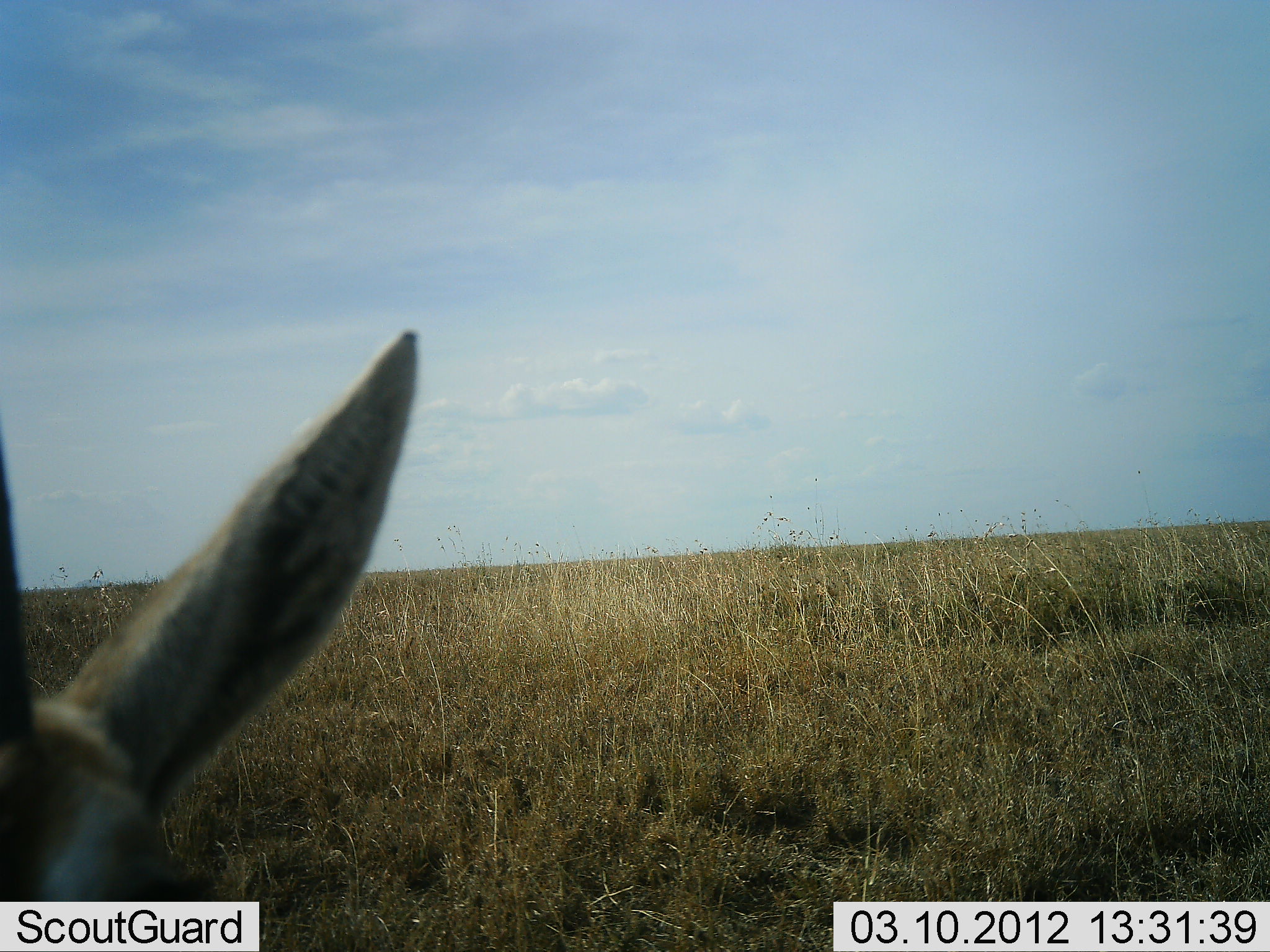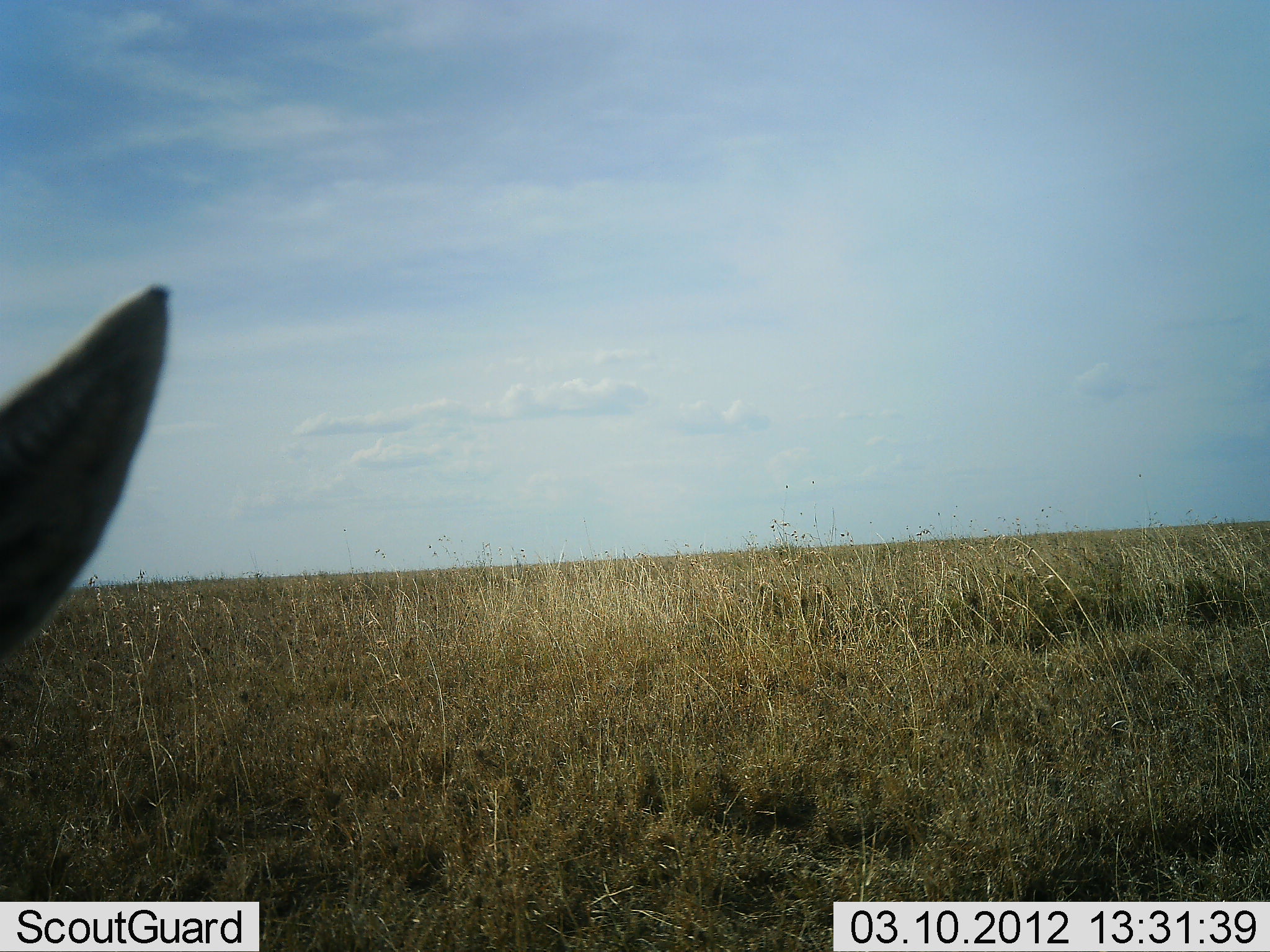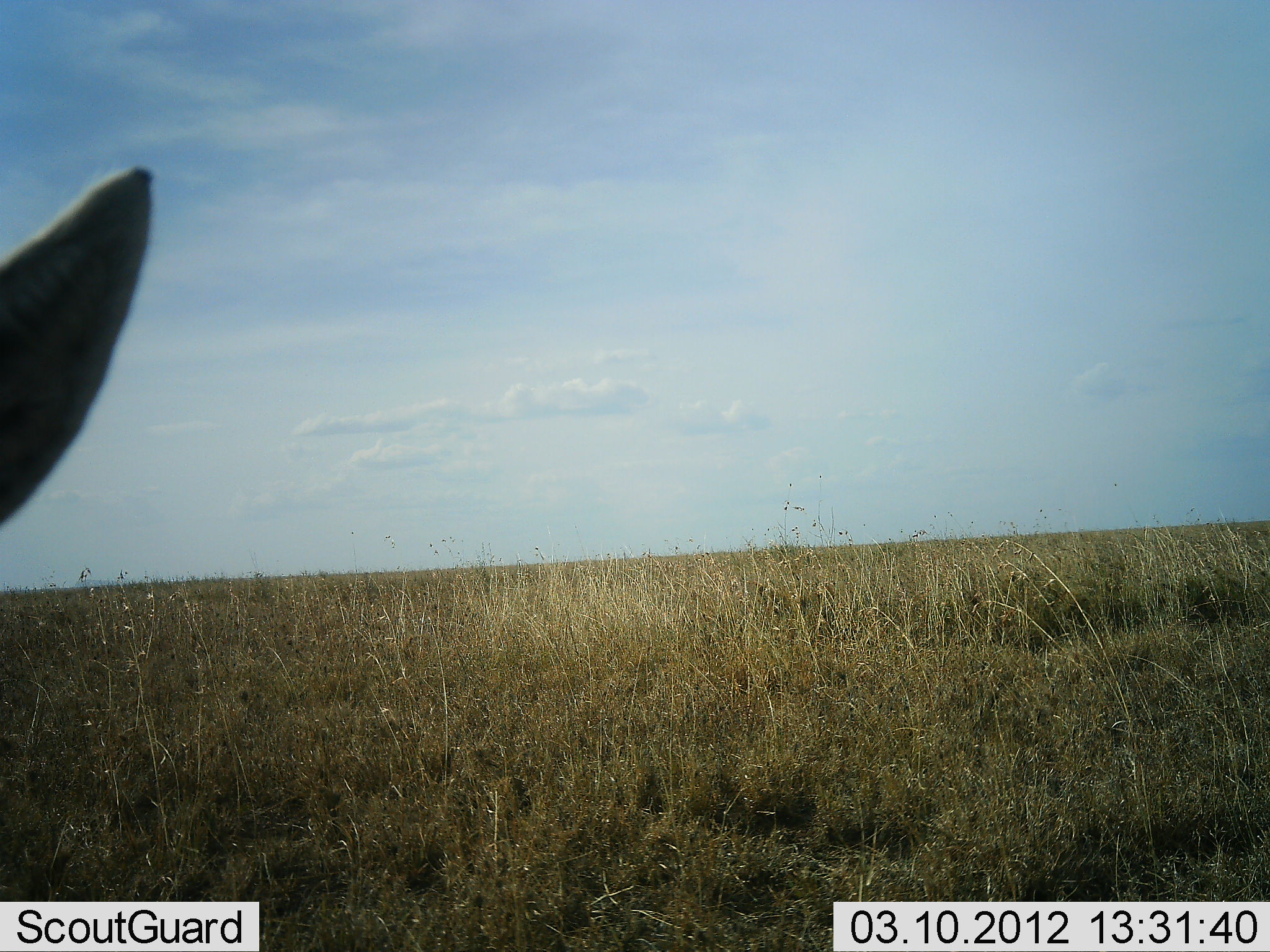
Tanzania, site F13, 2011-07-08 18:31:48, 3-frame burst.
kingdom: Animalia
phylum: Chordata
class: Mammalia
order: Artiodactyla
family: Bovidae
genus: Eudorcas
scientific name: Eudorcas thomsonii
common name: thomson's gazelle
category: gazellethomsons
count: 1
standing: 64%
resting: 0%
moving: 36%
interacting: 0%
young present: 0%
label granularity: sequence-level